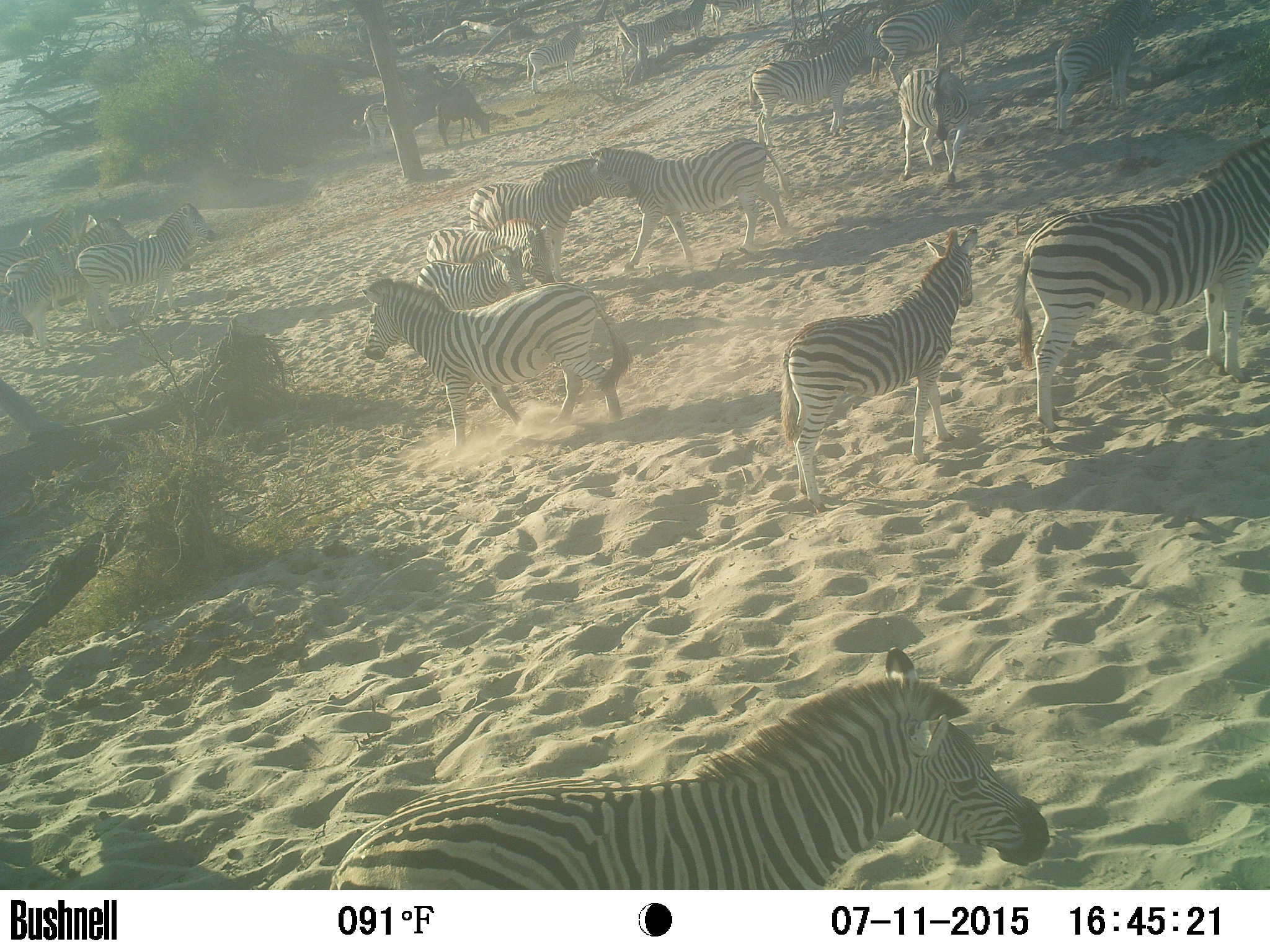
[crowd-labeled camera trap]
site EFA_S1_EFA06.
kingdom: Animalia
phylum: Chordata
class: Mammalia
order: Artiodactyla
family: Bovidae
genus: Connochaetes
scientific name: Connochaetes taurinus taurinus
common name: blue wildebeest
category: wildebeestblue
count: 1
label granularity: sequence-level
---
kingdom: Animalia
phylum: Chordata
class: Mammalia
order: Perissodactyla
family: Equidae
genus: Equus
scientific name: Equus quagga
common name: plains zebra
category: zebraplains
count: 11-50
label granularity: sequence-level